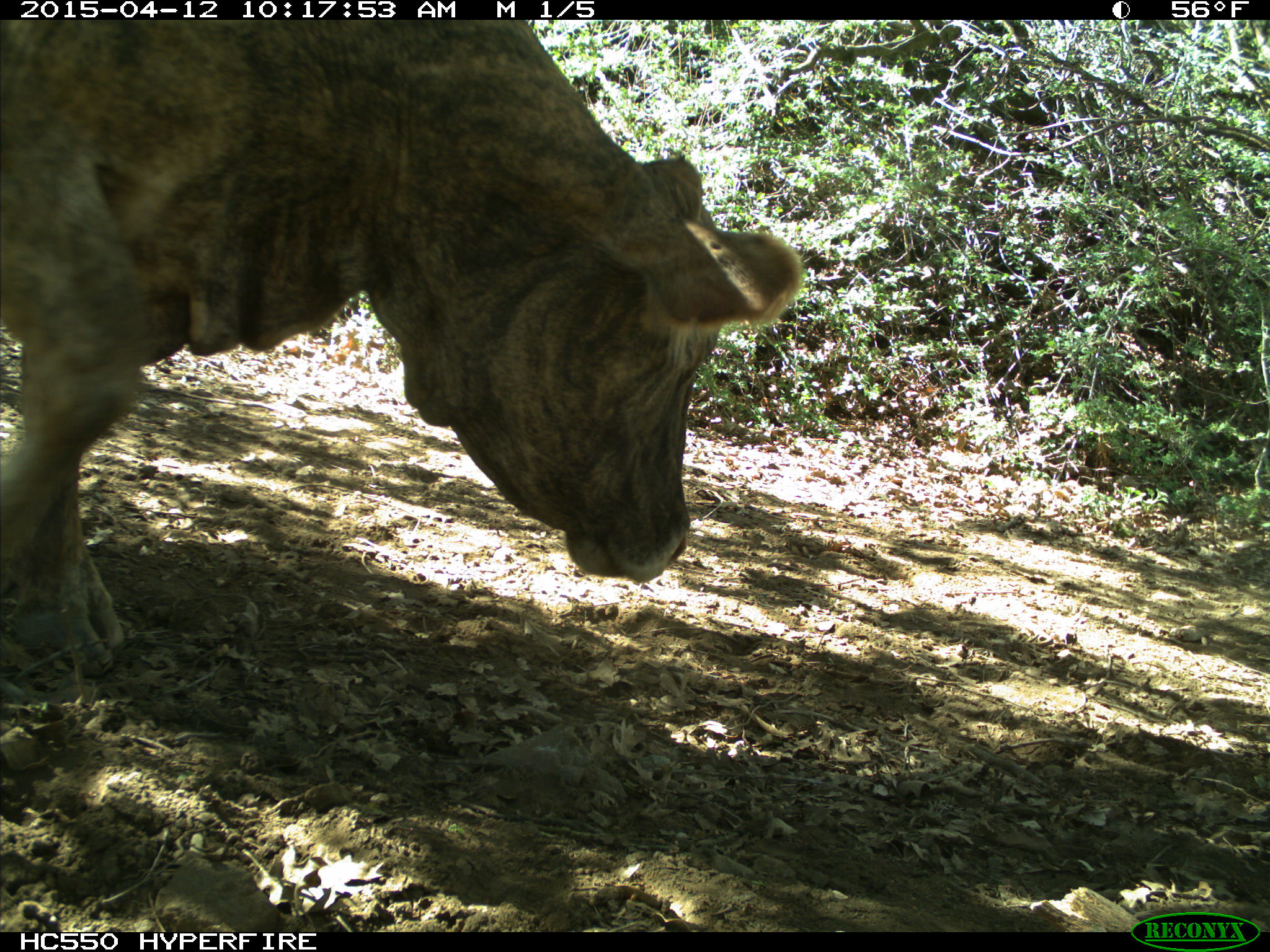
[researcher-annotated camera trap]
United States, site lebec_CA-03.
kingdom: Animalia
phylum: Chordata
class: Mammalia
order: Artiodactyla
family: Bovidae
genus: Bos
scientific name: Bos taurus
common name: domestic cow